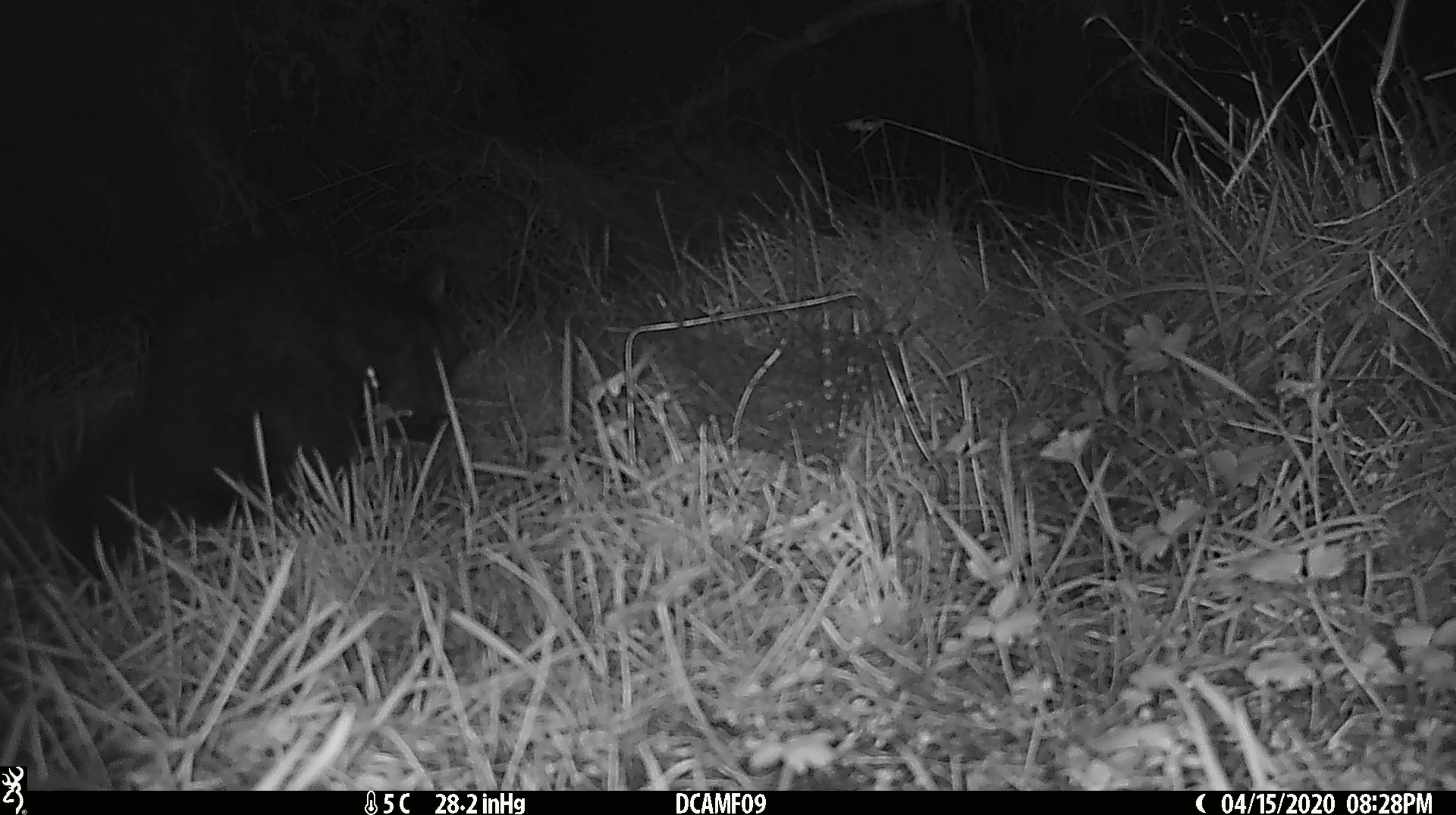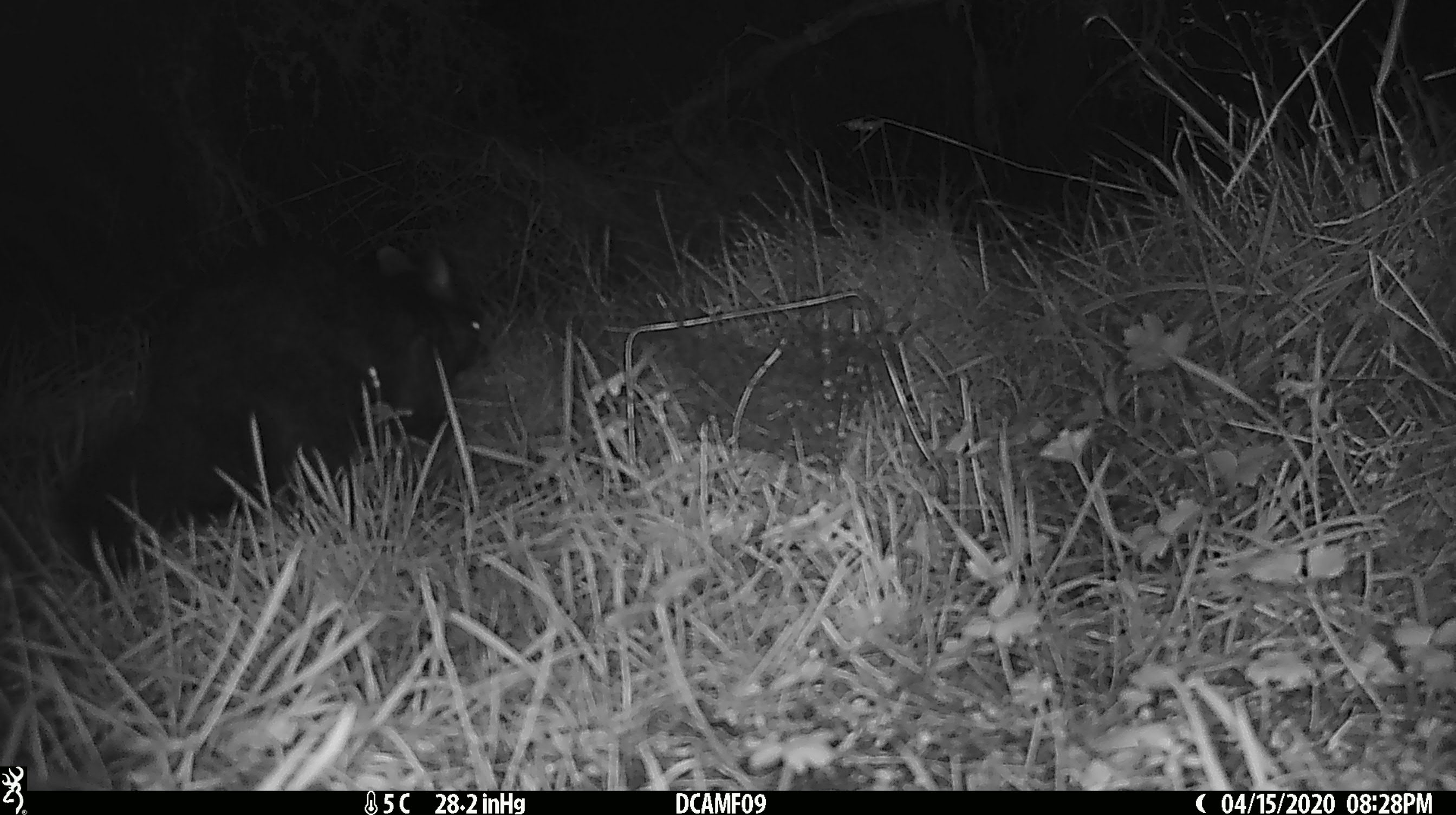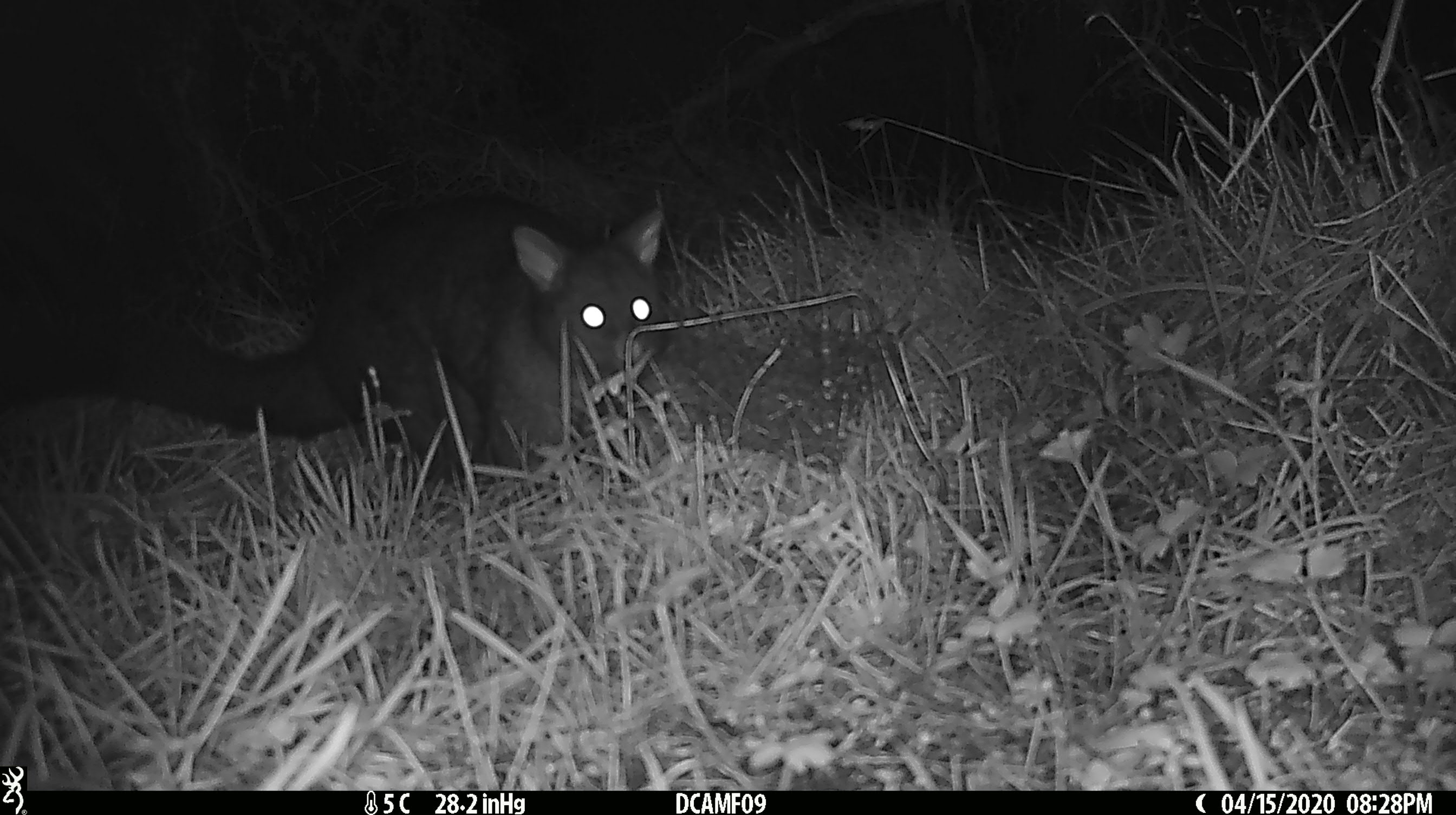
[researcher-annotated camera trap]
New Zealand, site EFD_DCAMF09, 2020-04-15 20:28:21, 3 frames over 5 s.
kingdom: Animalia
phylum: Chordata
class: Mammalia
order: Diprotodontia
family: Phalangeridae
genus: Trichosurus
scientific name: Trichosurus vulpecula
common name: common brushtail possum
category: possum